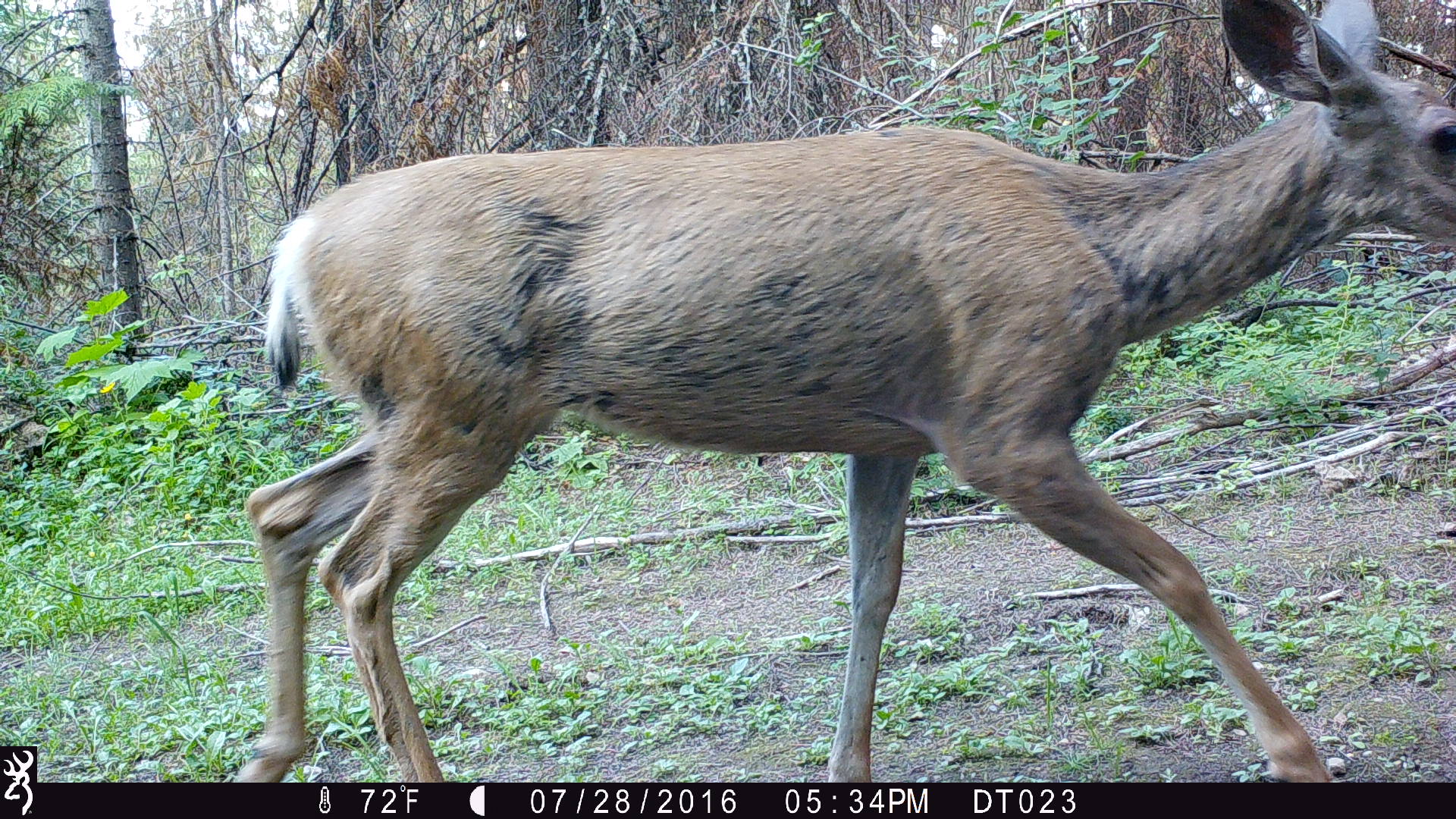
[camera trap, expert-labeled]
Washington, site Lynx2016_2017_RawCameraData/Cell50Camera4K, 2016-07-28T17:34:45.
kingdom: Animalia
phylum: Chordata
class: Mammalia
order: Artiodactyla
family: Cervidae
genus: Odocoileus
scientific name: Odocoileus hemionus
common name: mule deer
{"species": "Odocoileus hemionus (mule deer)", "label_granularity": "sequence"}